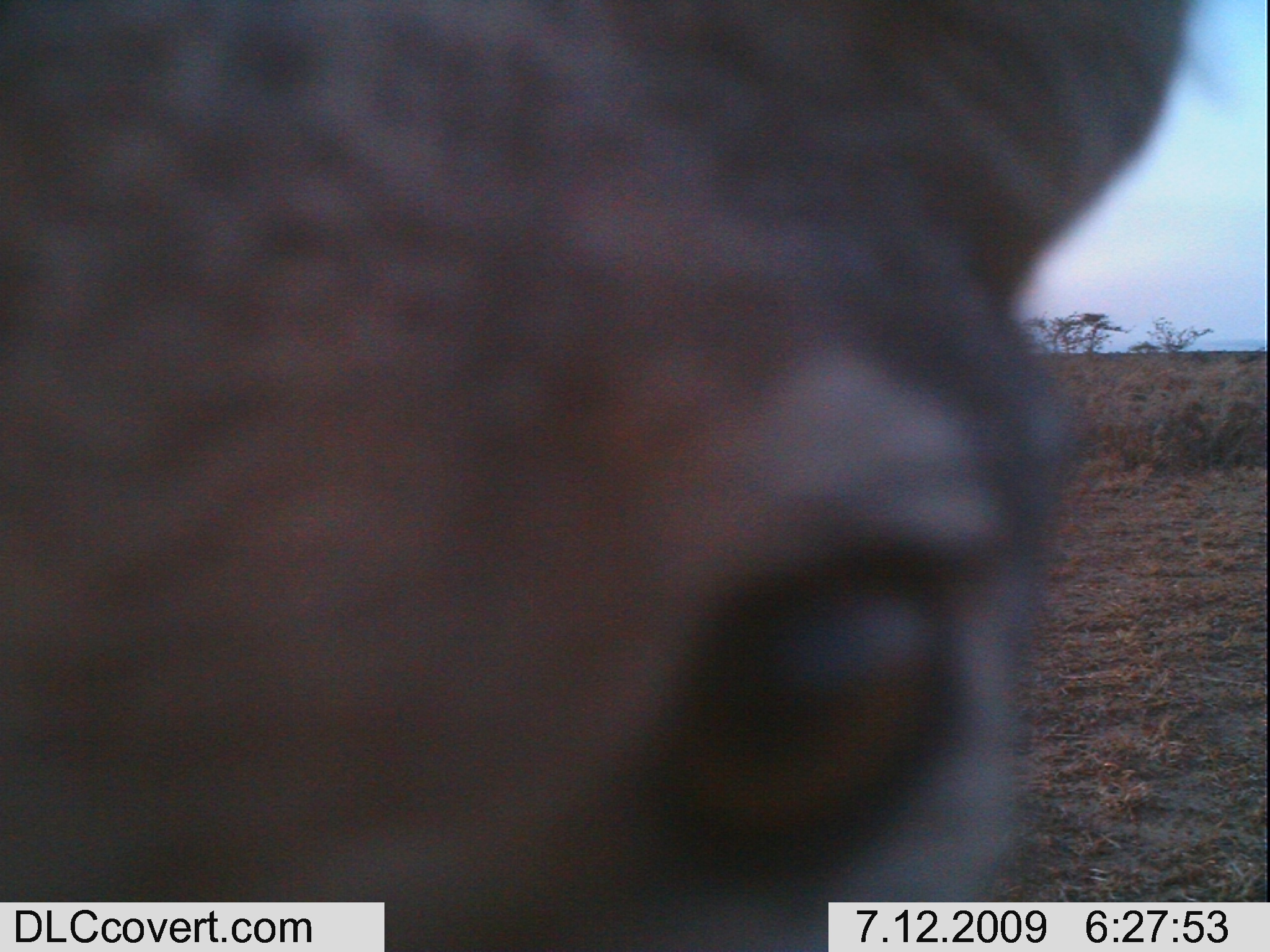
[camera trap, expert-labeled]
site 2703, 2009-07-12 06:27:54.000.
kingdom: Animalia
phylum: Chordata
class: Mammalia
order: Carnivora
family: Canidae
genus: Lupulella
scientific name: Lupulella mesomelas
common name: black-backed jackal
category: canis mesomelas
Canis mesomelas (black-backed jackal) (Lupulella mesomelas), count 1.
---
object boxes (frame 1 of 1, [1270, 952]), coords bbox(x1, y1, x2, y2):
canis mesomelas: bbox(9, 3, 1192, 950)